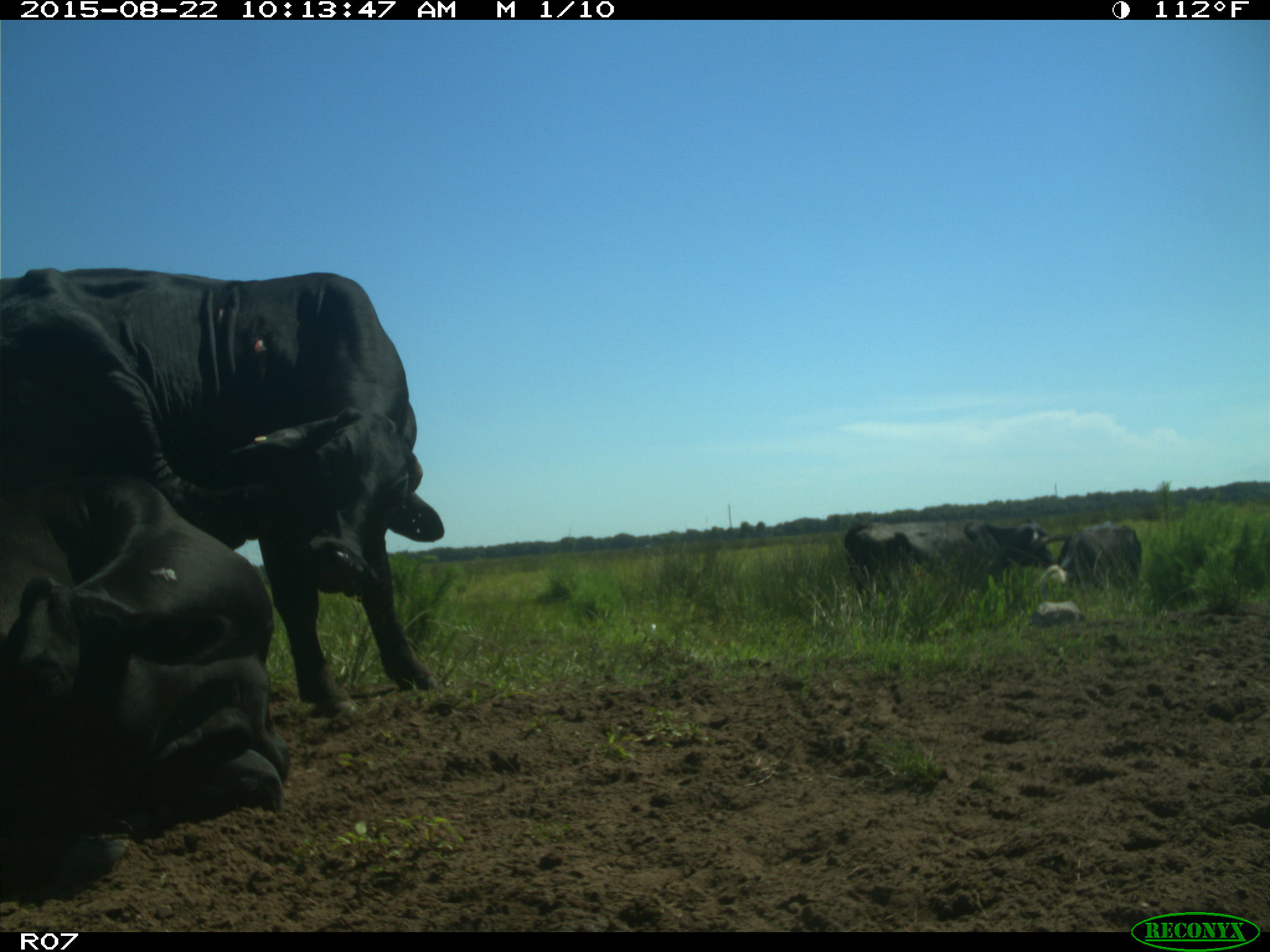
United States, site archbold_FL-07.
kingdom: Animalia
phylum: Chordata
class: Mammalia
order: Artiodactyla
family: Bovidae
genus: Bos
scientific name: Bos taurus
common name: domestic cow